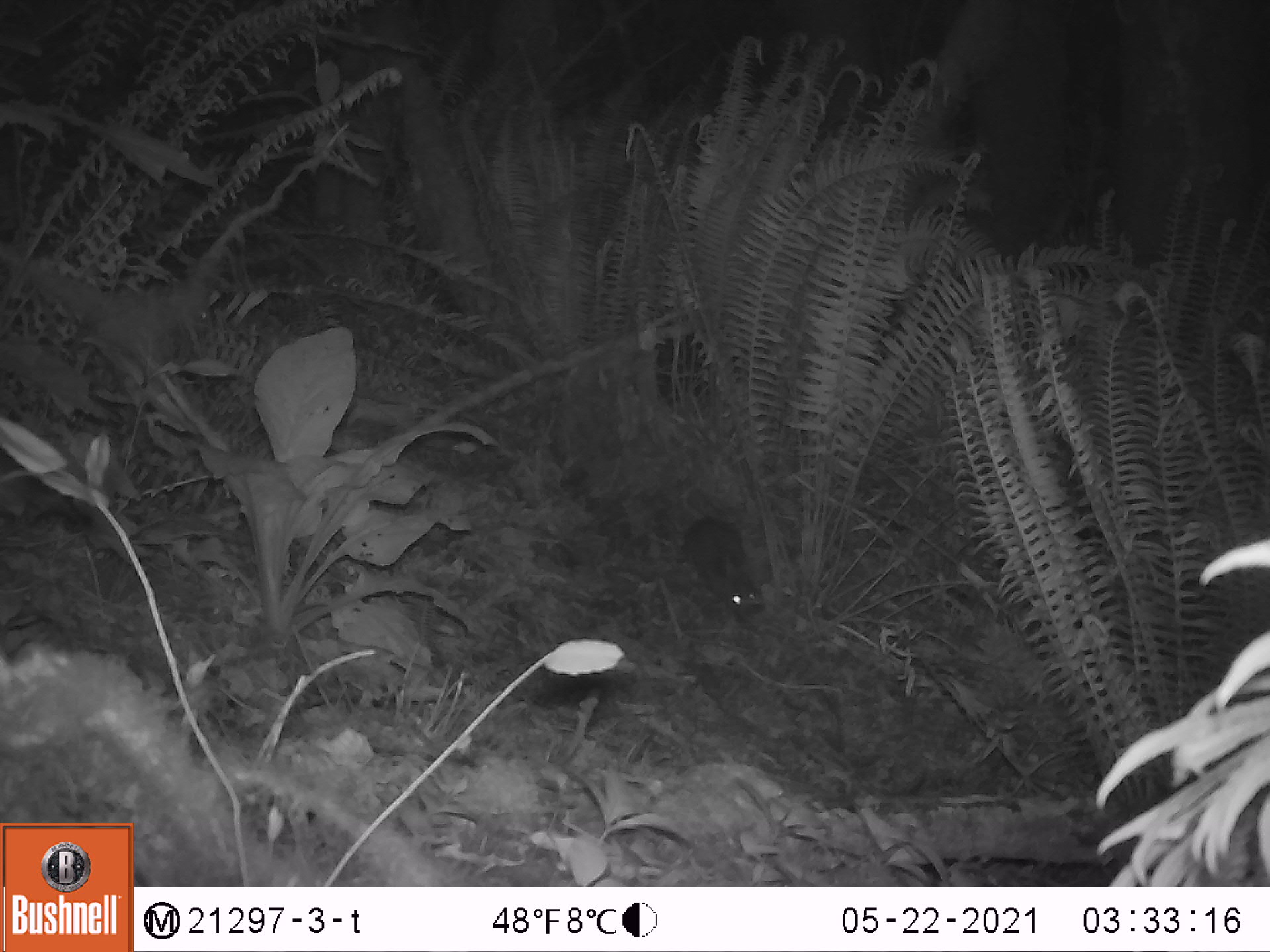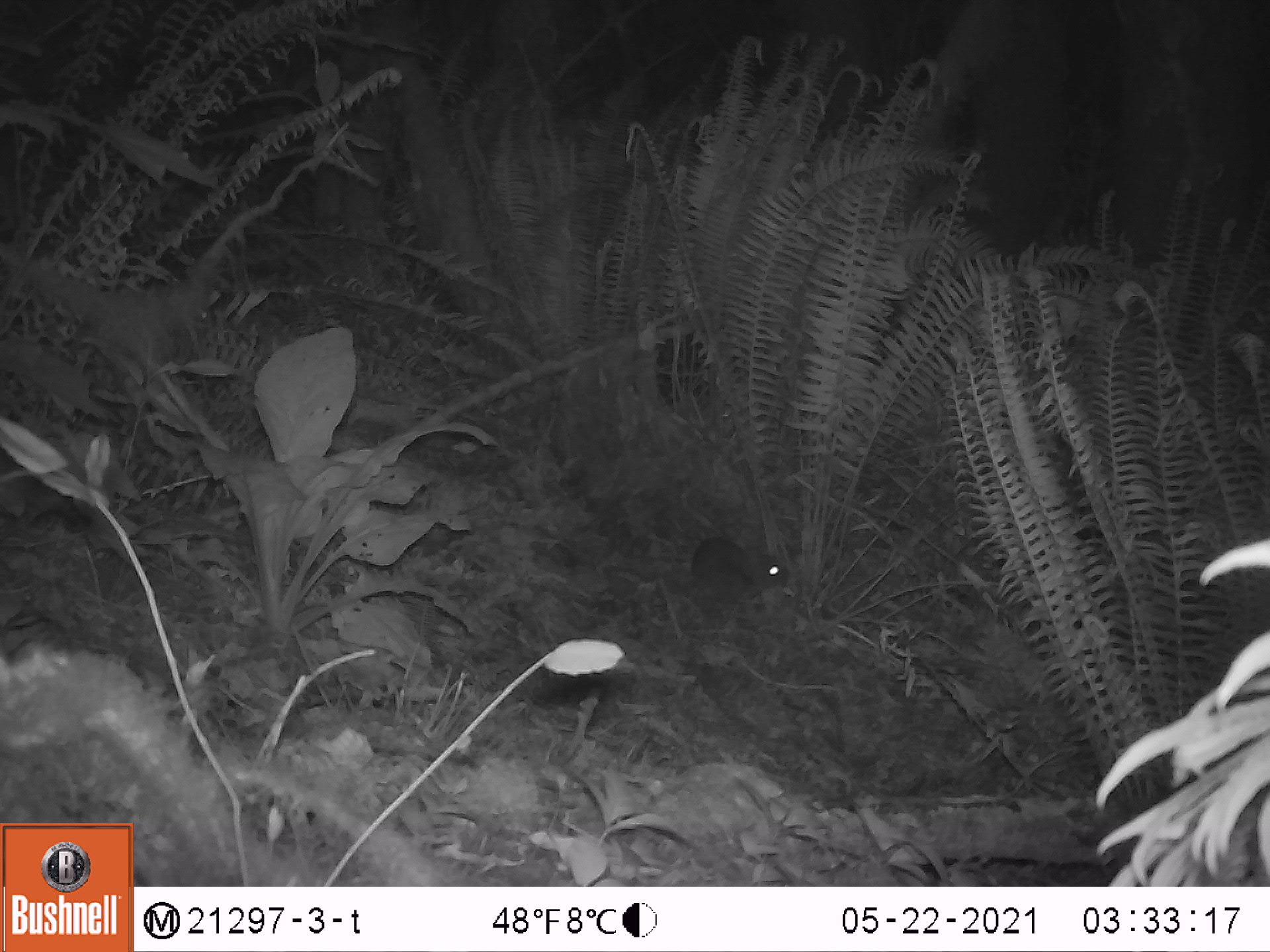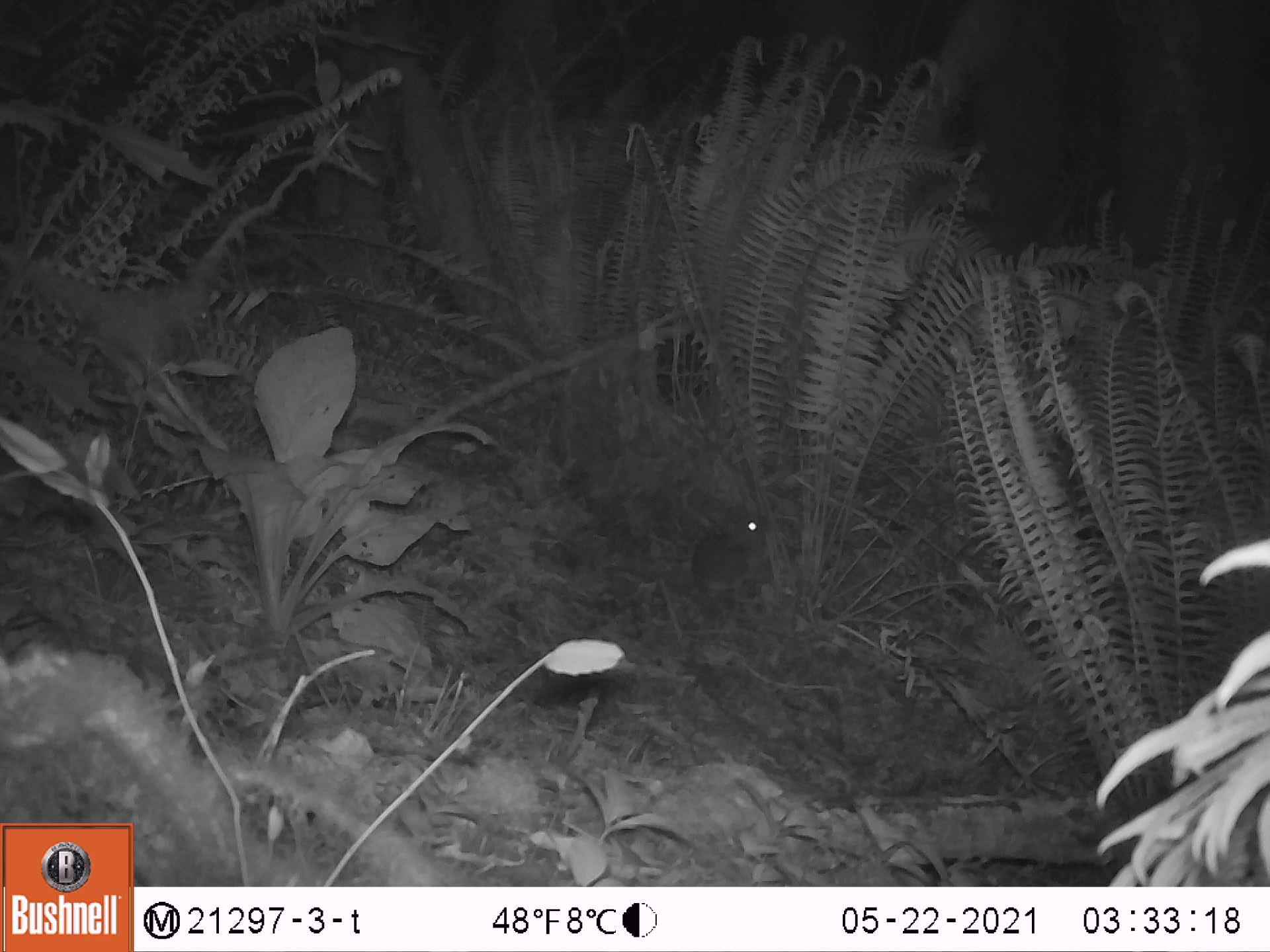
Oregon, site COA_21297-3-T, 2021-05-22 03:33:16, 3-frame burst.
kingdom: Animalia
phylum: Chordata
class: Mammalia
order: Lagomorpha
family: Leporidae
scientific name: Leporidae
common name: hares and rabbits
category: leporidae family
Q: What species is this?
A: Leporidae family (hares and rabbits) (Leporidae).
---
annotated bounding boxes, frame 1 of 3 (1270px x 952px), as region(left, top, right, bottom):
leporidae family: region(678, 510, 767, 621)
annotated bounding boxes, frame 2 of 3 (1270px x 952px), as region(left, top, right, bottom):
leporidae family: region(688, 528, 793, 605)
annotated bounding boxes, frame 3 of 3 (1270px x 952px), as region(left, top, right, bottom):
leporidae family: region(679, 498, 778, 612)